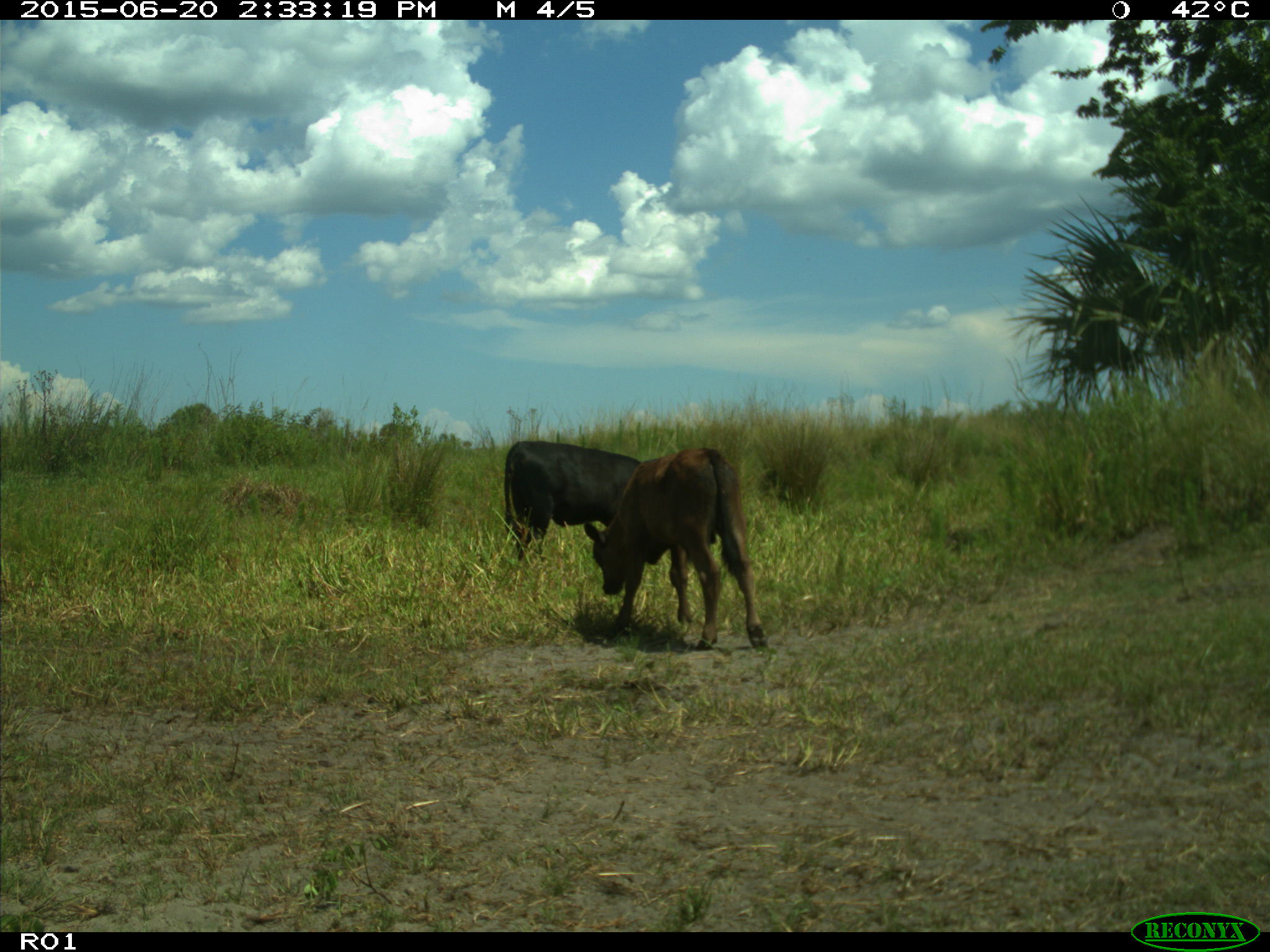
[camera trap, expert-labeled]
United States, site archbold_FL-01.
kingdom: Animalia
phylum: Chordata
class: Mammalia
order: Artiodactyla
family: Bovidae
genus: Bos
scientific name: Bos taurus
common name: domestic cow